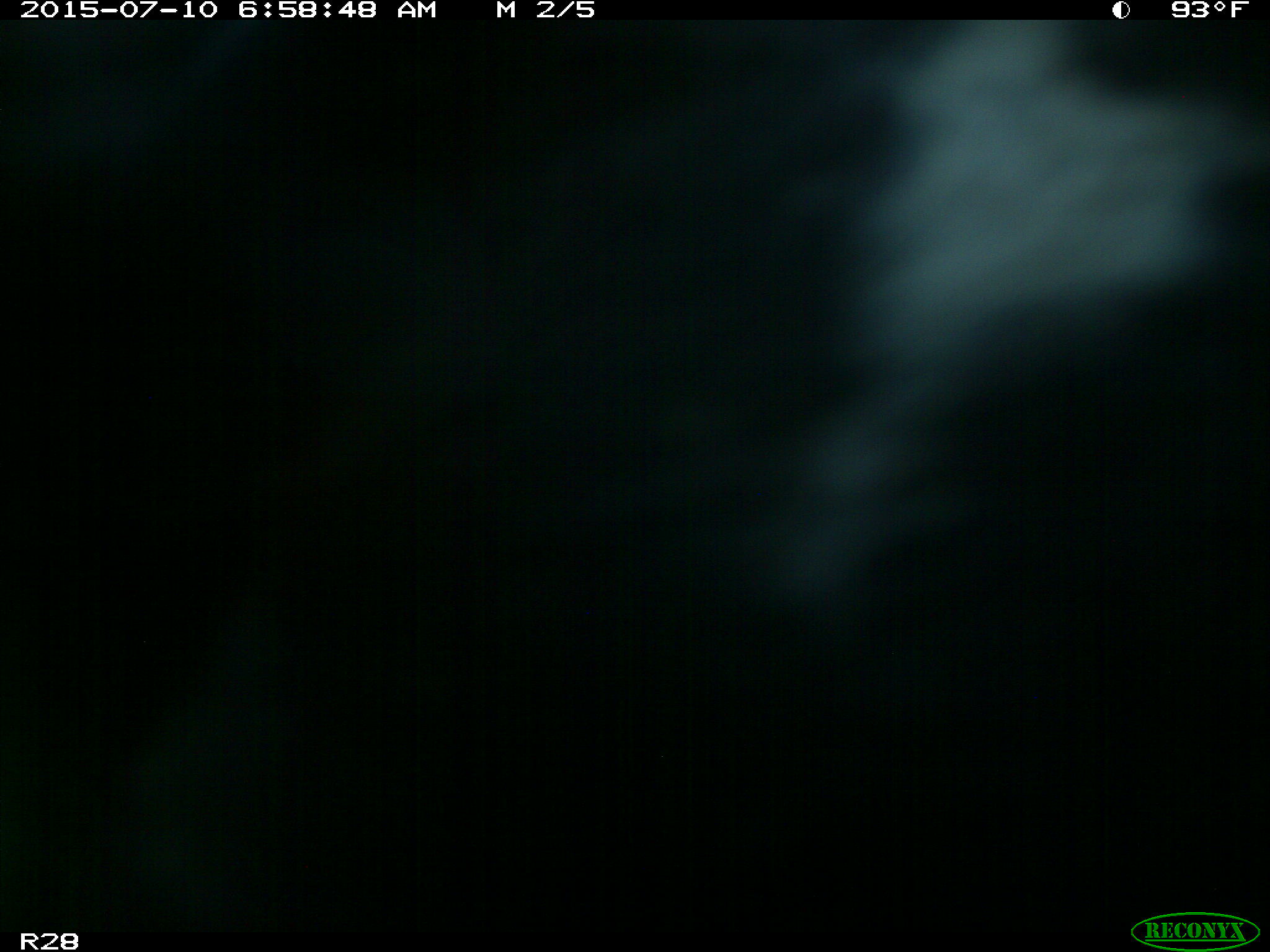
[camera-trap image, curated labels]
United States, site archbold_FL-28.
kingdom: Animalia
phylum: Chordata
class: Mammalia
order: Artiodactyla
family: Bovidae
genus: Bos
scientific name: Bos taurus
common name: domestic cow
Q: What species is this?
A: Bos taurus (domestic cow).